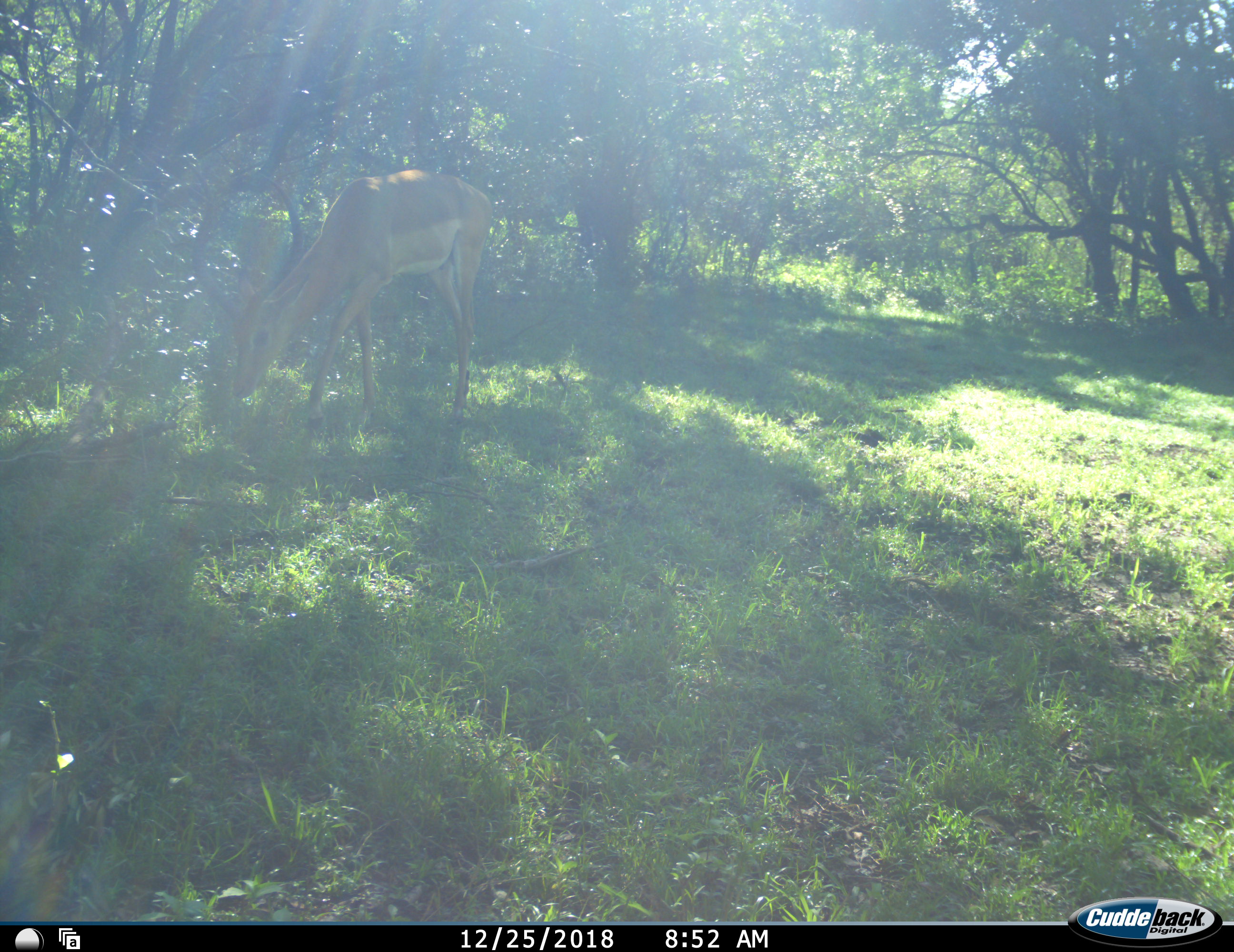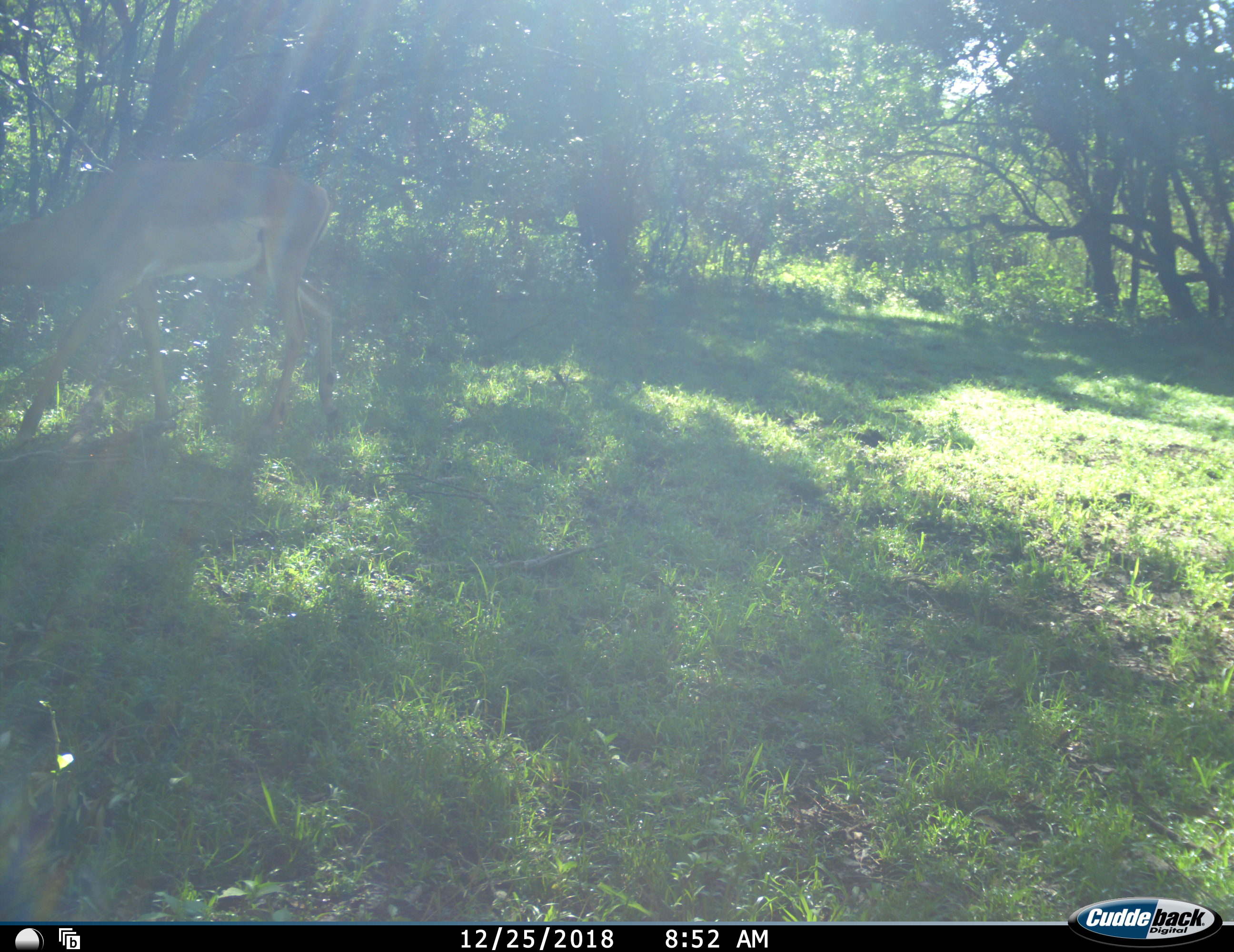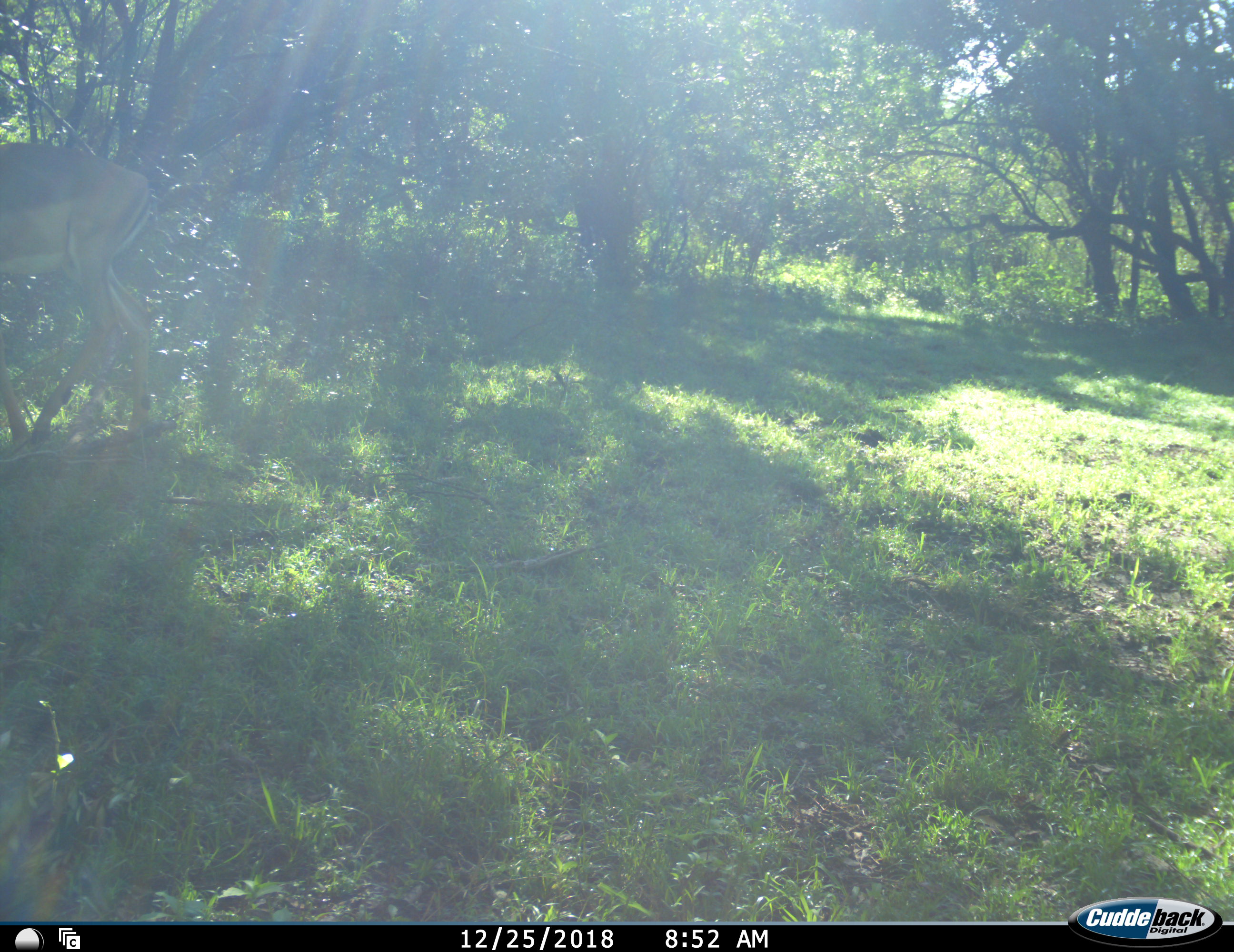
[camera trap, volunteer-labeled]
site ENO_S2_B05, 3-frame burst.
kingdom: Animalia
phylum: Chordata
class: Mammalia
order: Artiodactyla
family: Bovidae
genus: Aepyceros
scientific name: Aepyceros melampus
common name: impala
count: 1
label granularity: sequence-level